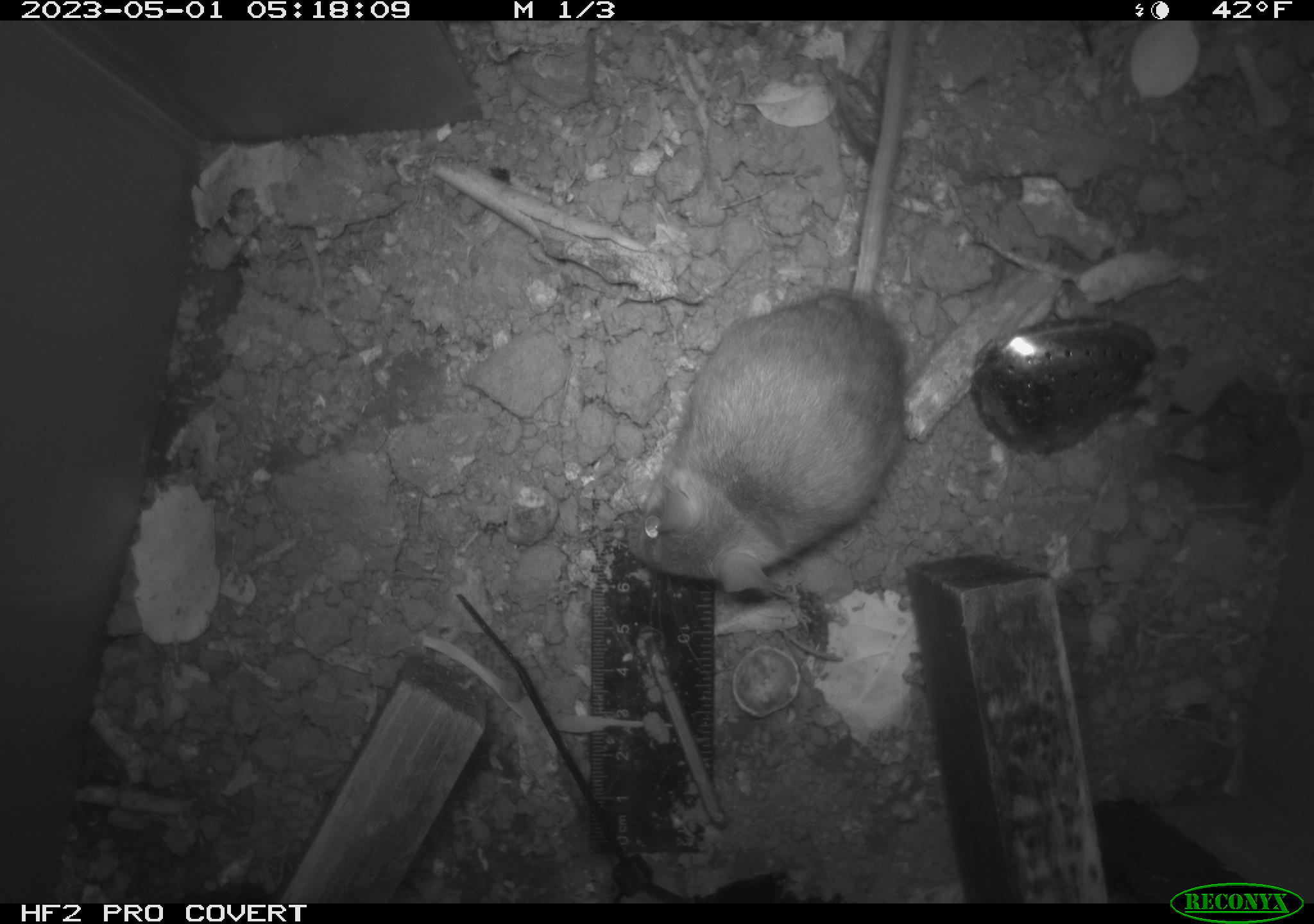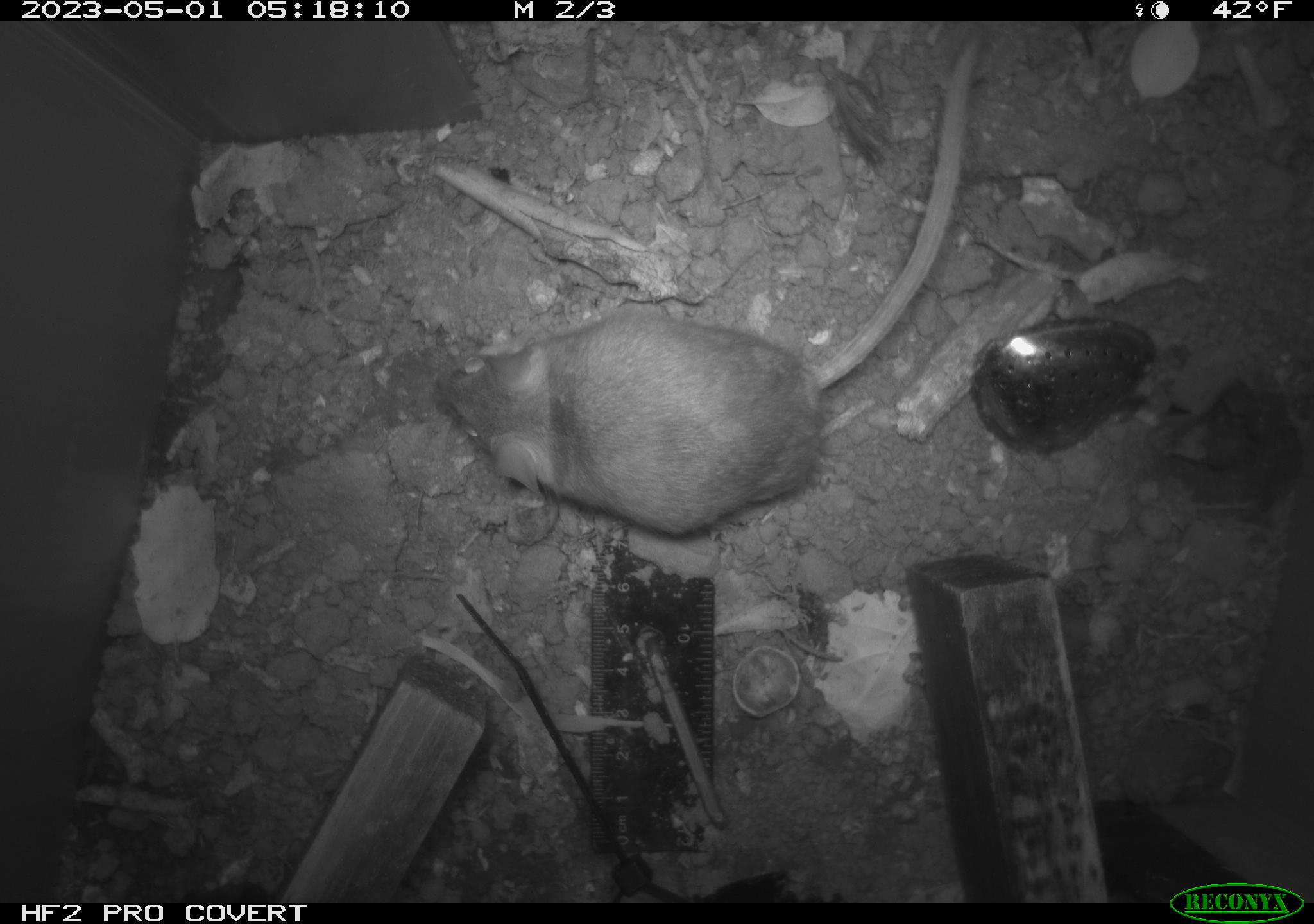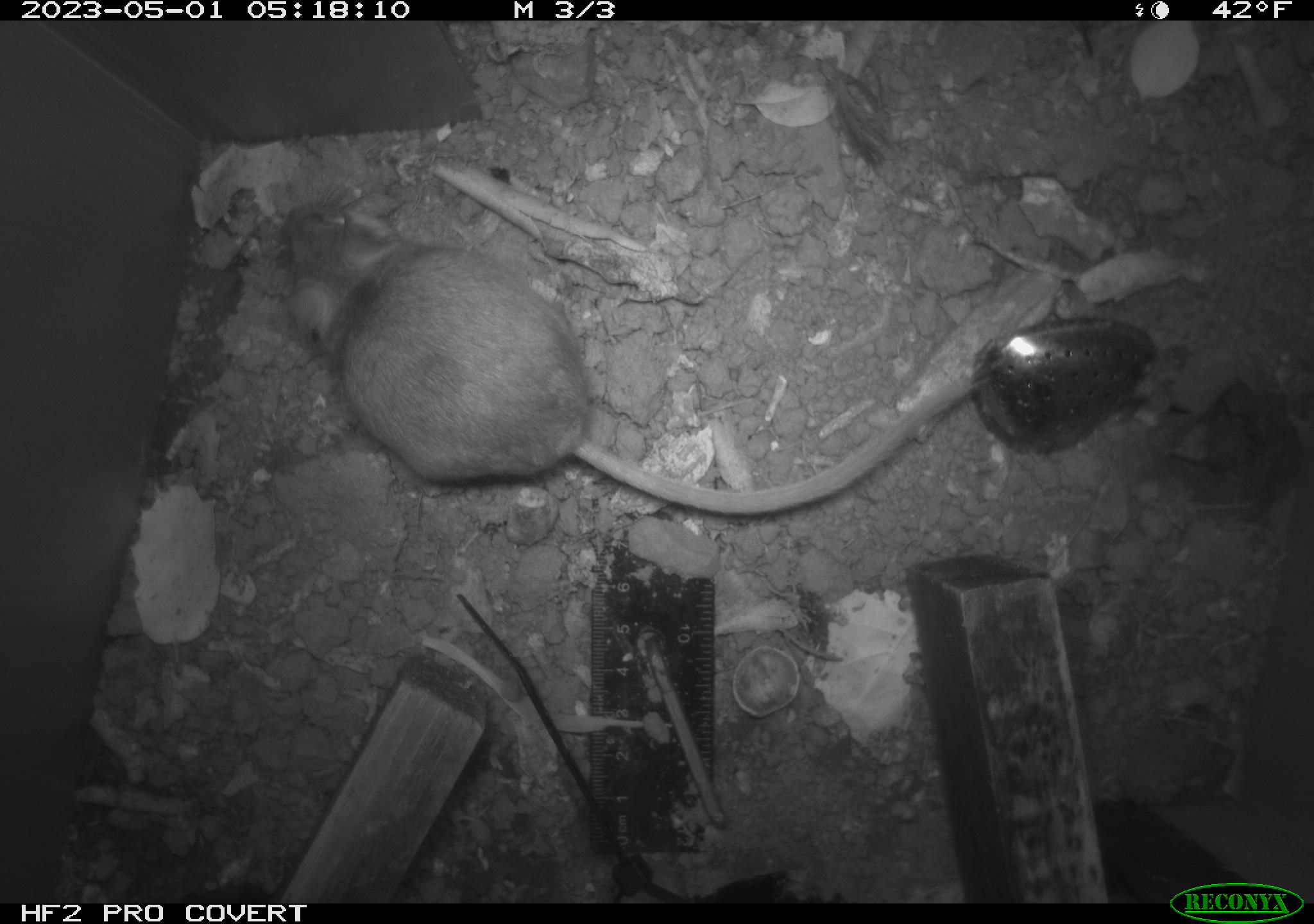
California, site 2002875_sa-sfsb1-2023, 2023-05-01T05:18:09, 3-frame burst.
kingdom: Animalia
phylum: Chordata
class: Mammalia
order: Rodentia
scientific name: Rodentia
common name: mouse species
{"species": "mouse species (Rodentia)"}